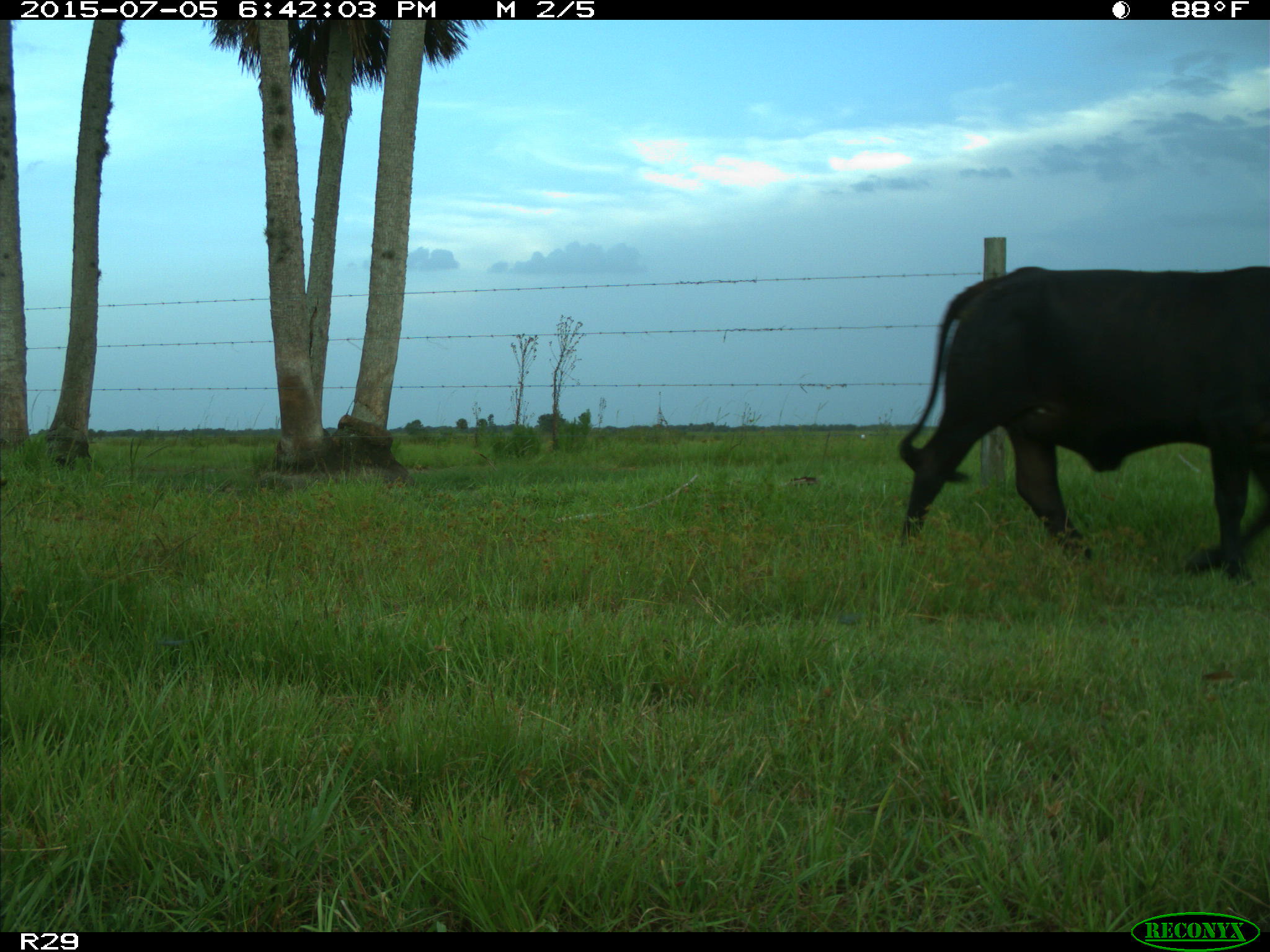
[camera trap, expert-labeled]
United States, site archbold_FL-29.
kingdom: Animalia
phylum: Chordata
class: Mammalia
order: Artiodactyla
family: Bovidae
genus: Bos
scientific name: Bos taurus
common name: domestic cow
Bos taurus (domestic cow).